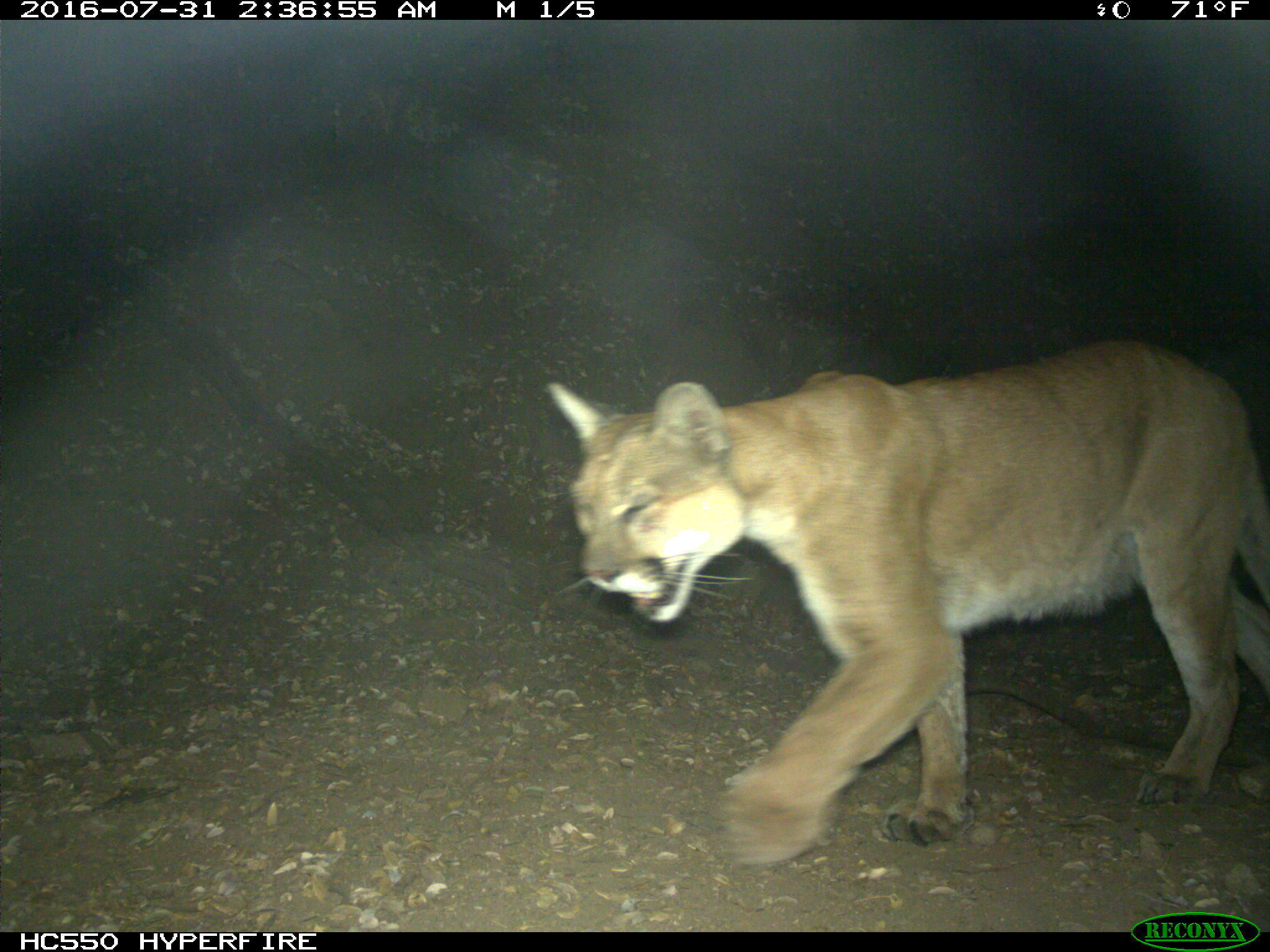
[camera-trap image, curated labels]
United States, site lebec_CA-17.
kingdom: Animalia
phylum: Chordata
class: Mammalia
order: Carnivora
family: Felidae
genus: Puma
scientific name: Puma concolor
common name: mountain lion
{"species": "Puma concolor (mountain lion)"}